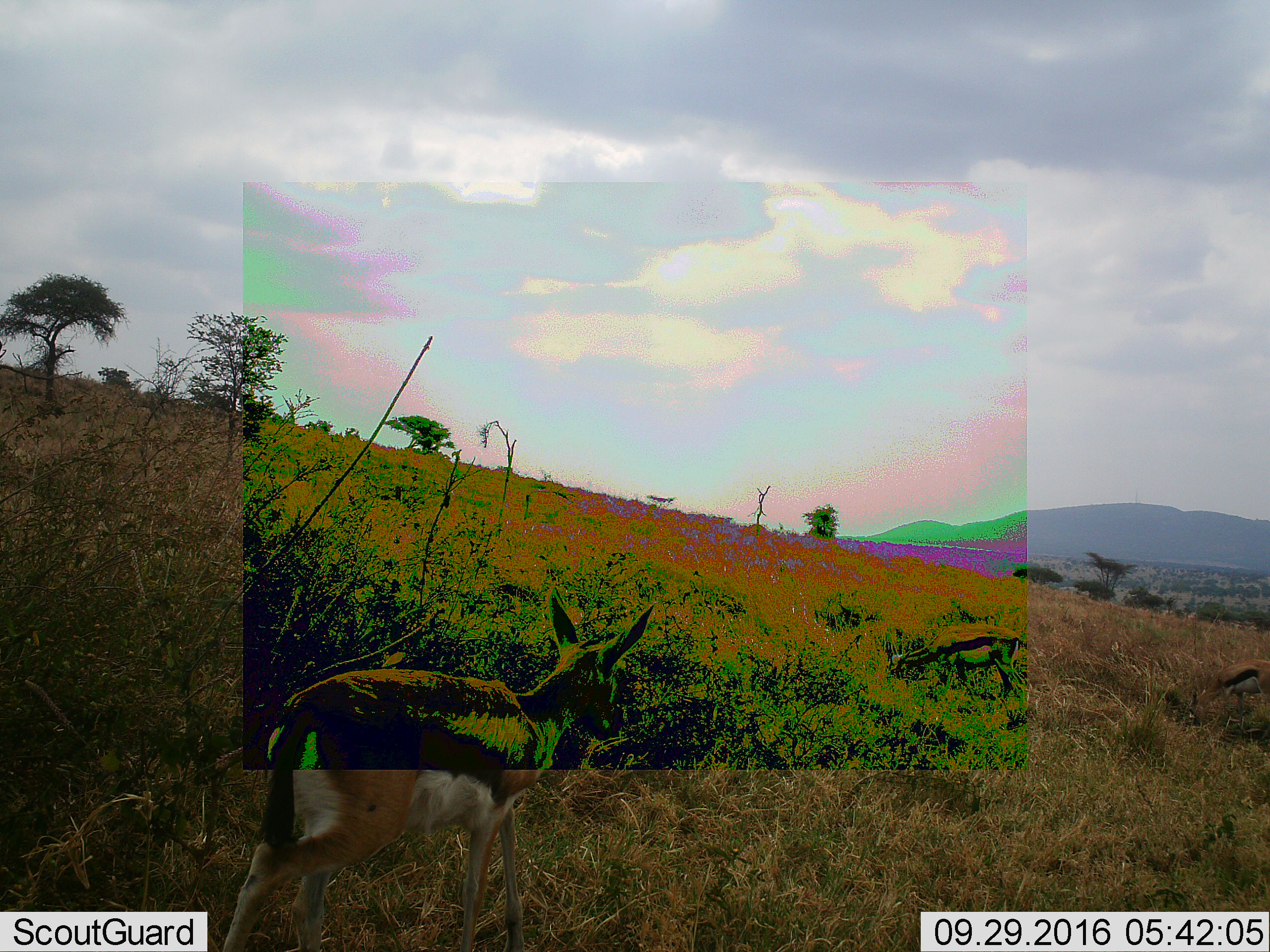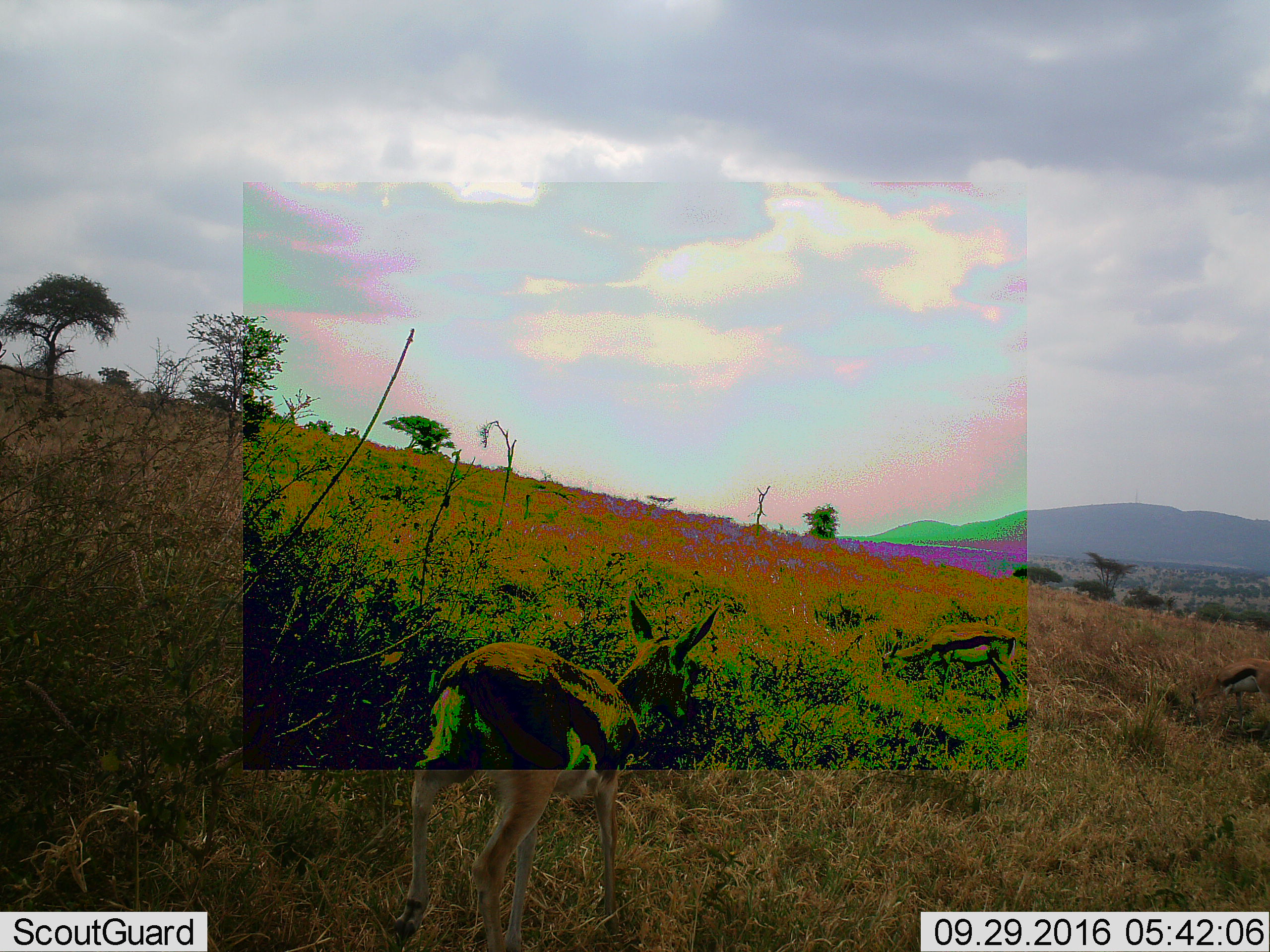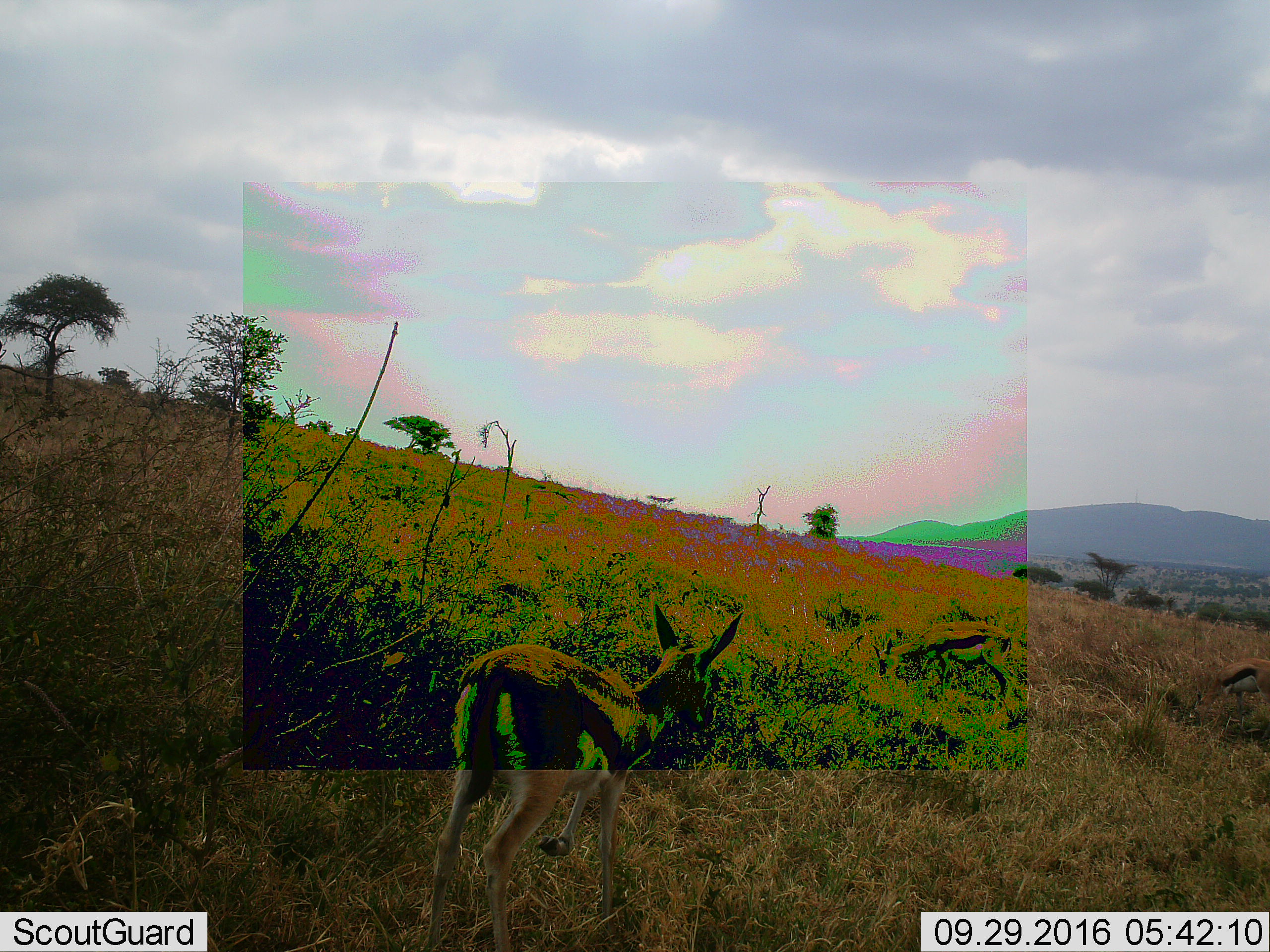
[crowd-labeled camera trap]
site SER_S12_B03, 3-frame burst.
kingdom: Animalia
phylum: Chordata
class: Mammalia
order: Artiodactyla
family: Bovidae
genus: Eudorcas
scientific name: Eudorcas thomsonii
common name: thomson's gazelle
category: gazellethomsons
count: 3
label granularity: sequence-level